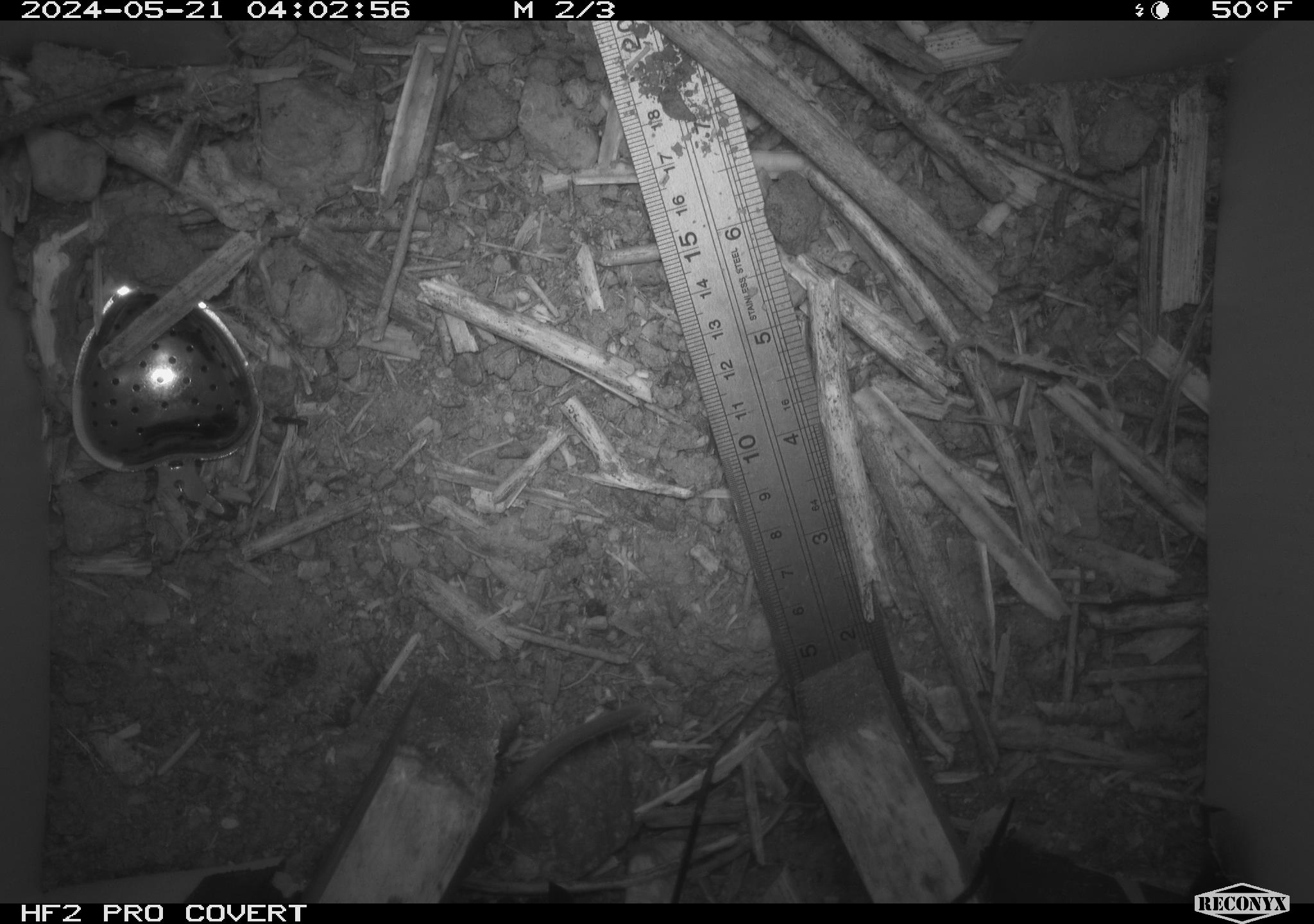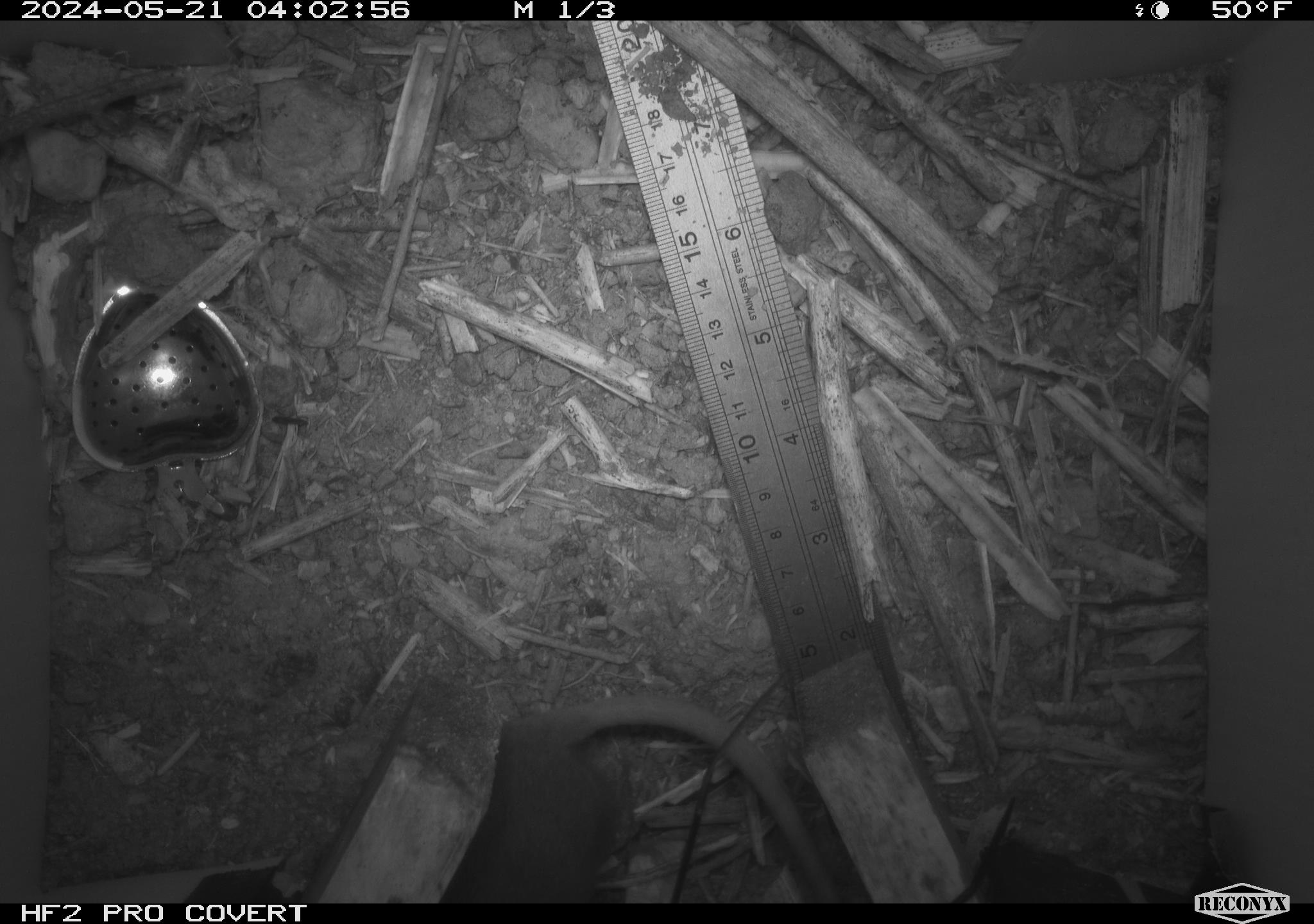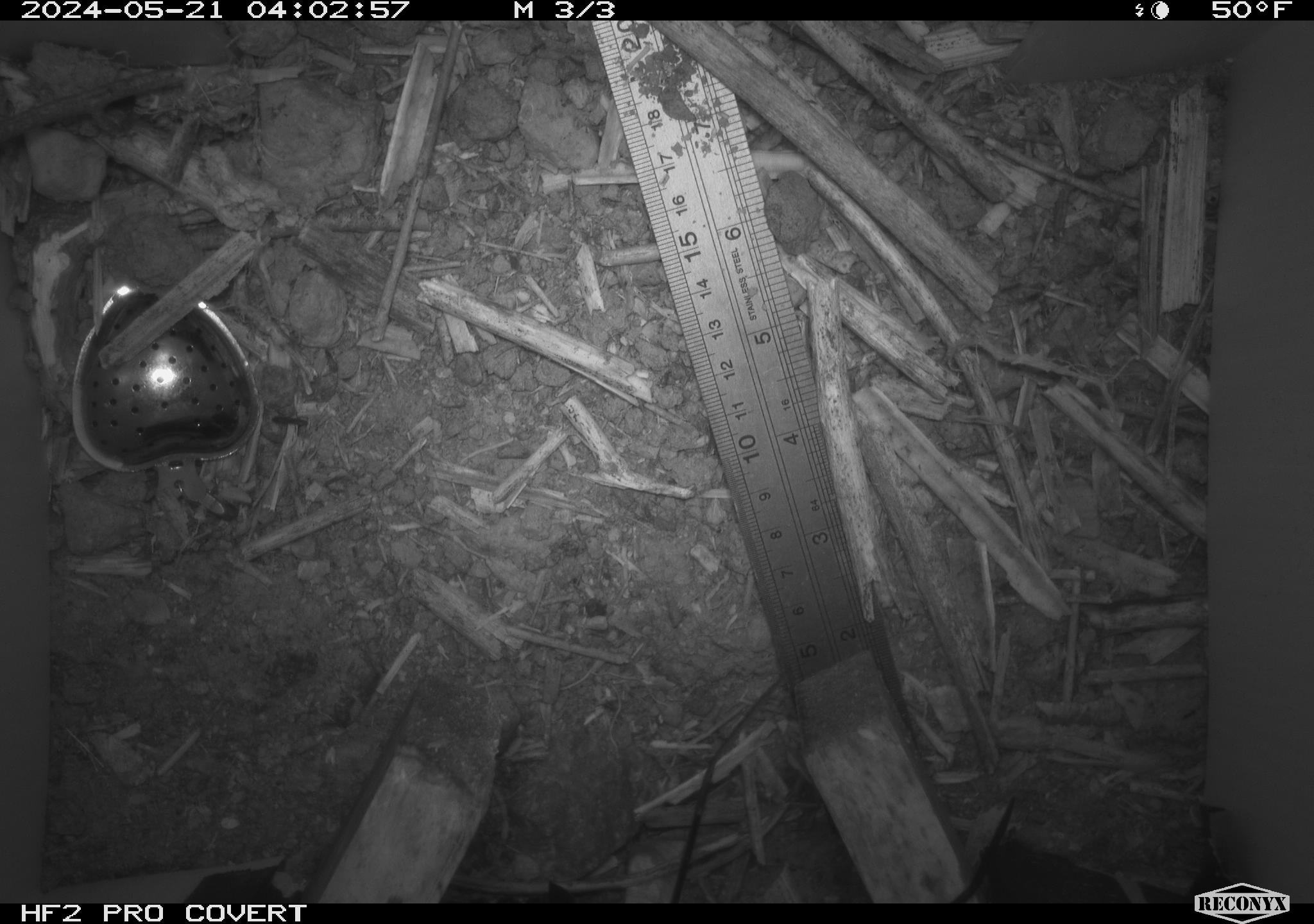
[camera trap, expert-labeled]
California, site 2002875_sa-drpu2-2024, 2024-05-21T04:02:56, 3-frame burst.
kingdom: Animalia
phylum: Chordata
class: Mammalia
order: Rodentia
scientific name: Rodentia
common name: rodent